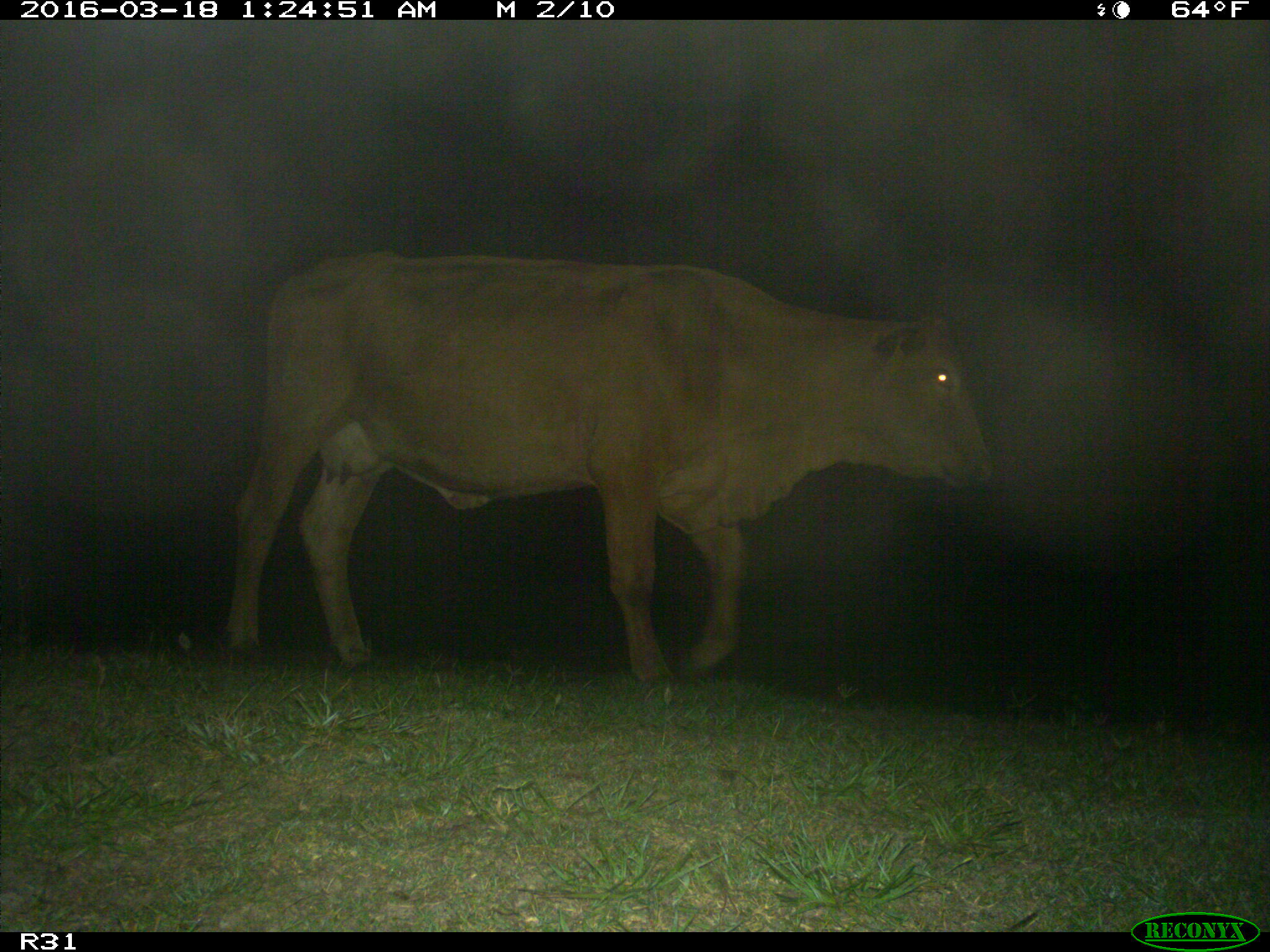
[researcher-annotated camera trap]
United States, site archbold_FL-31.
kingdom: Animalia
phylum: Chordata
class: Mammalia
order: Artiodactyla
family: Bovidae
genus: Bos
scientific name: Bos taurus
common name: domestic cow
Bos taurus (domestic cow).